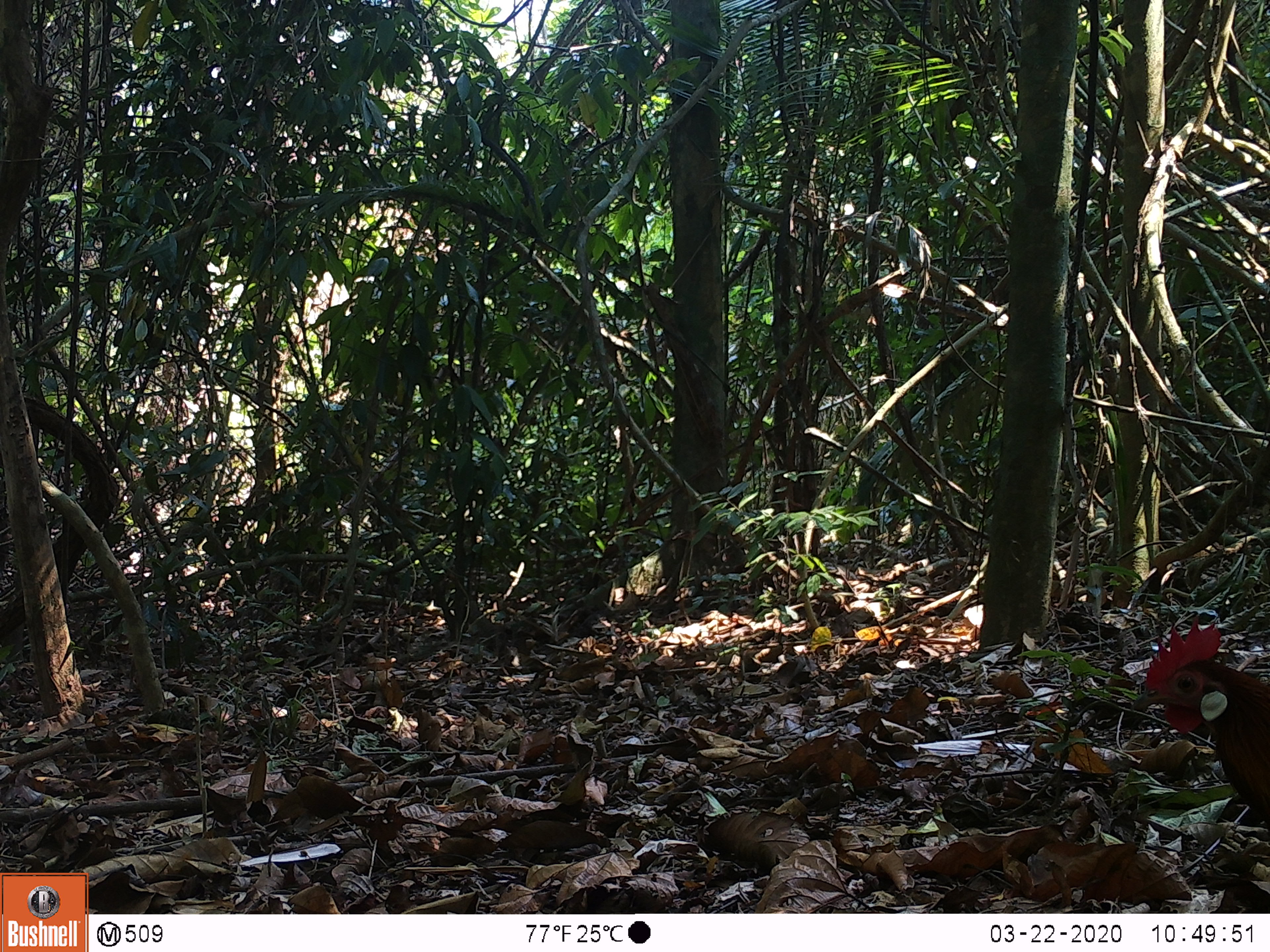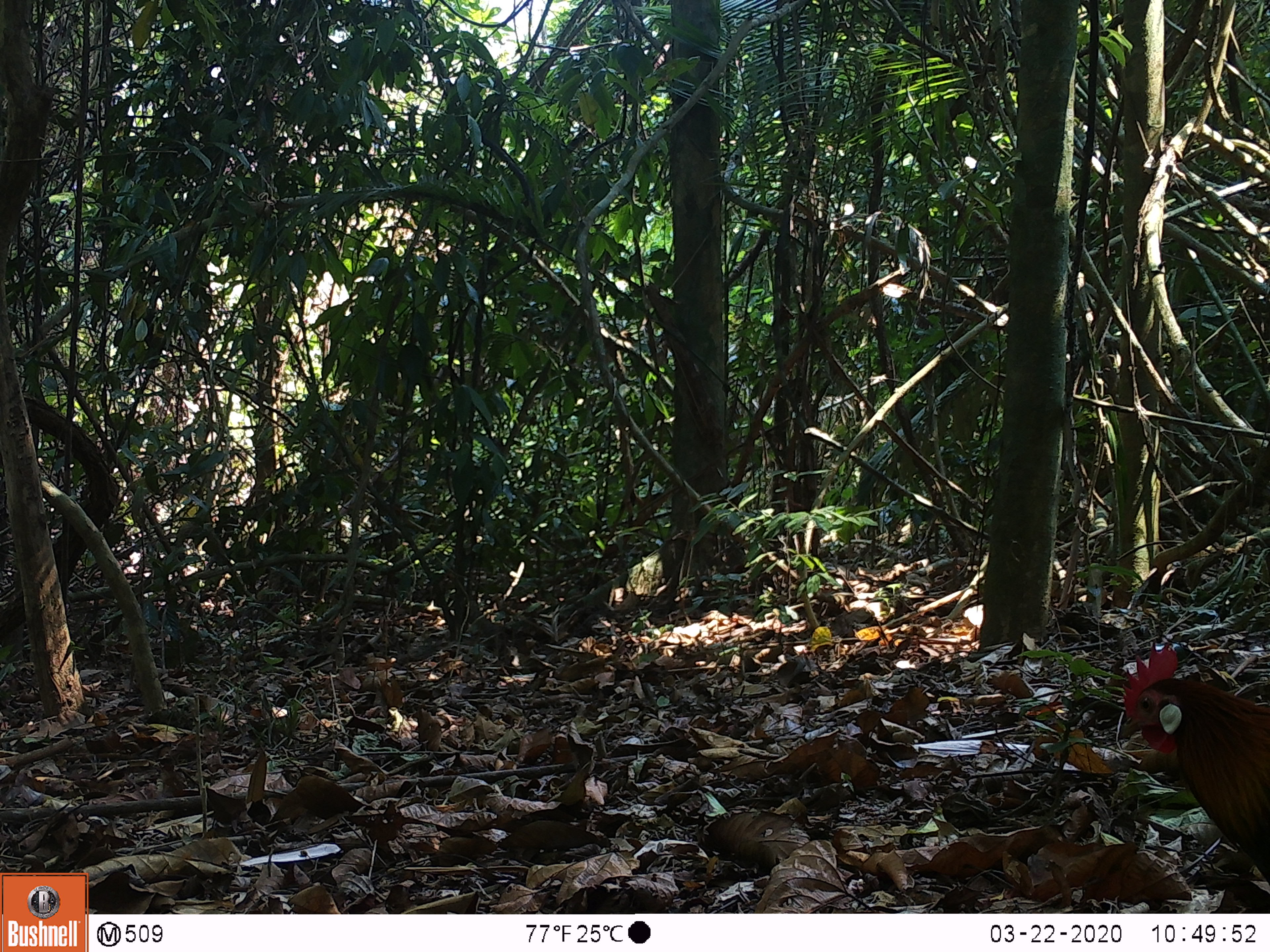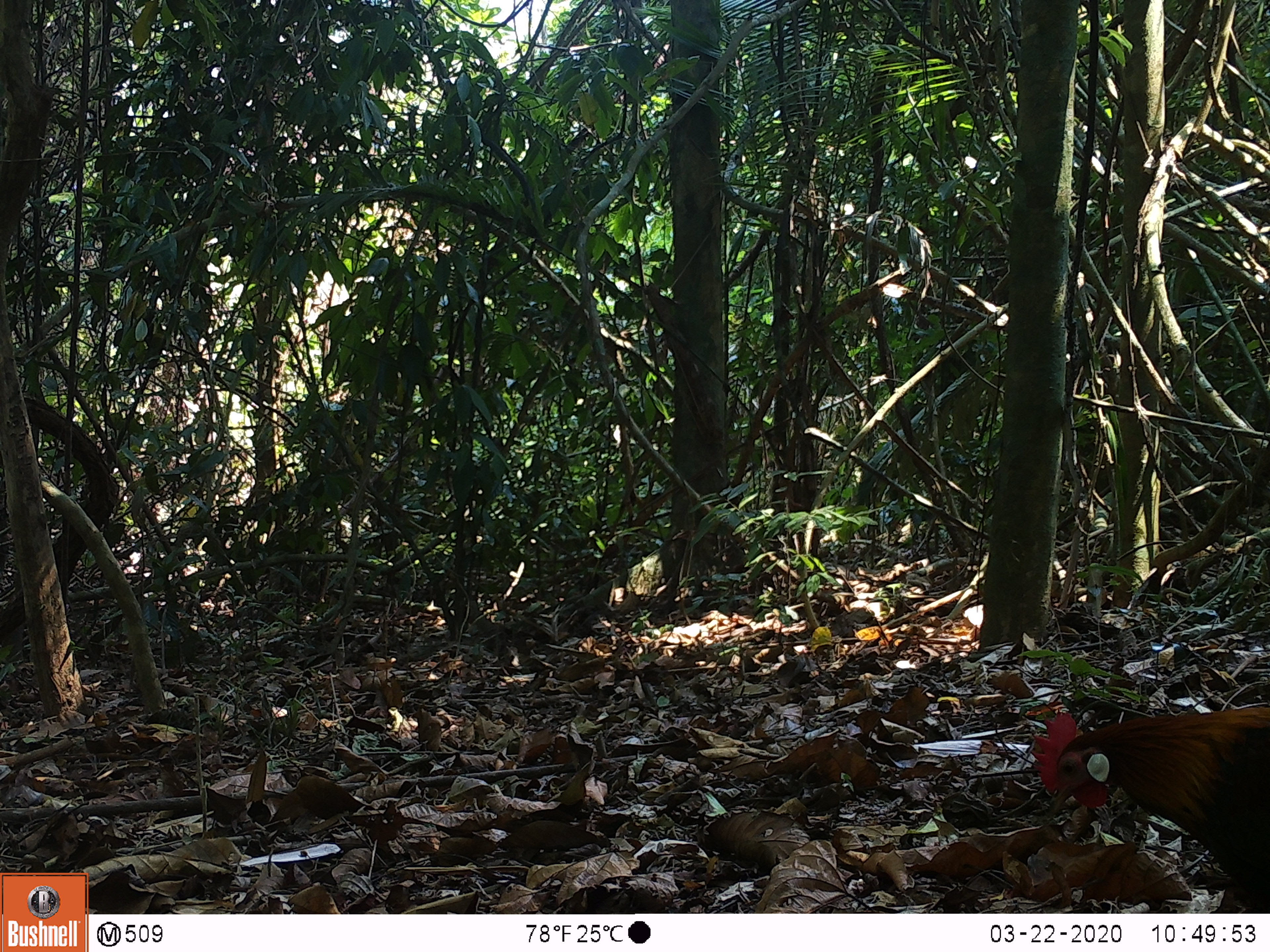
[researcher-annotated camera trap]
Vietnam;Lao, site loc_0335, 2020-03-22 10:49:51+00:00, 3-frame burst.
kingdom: Animalia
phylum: Chordata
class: Aves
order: Galliformes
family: Phasianidae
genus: Gallus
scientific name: Gallus gallus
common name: red junglefowl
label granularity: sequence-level